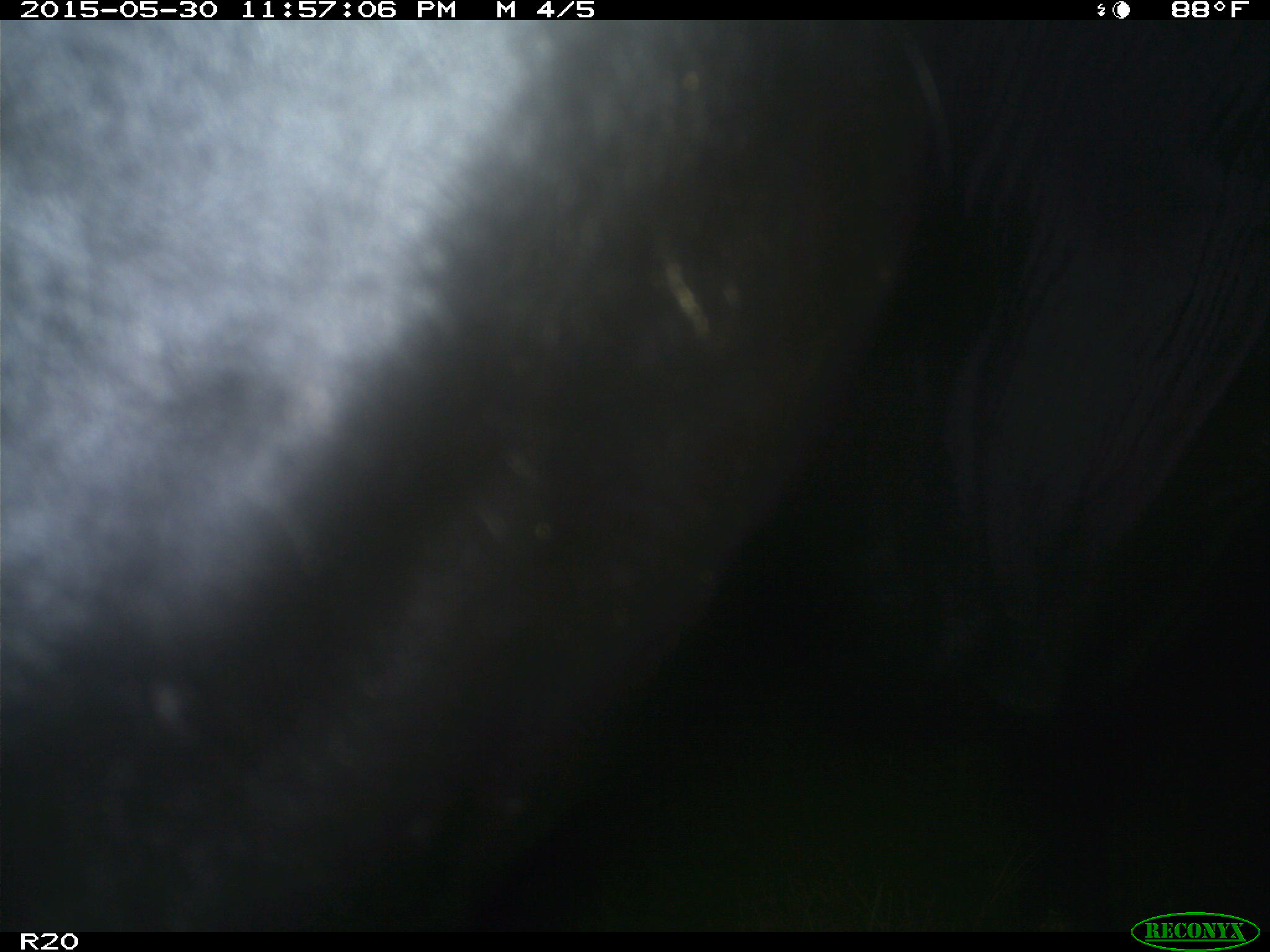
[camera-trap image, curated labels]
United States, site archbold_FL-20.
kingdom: Animalia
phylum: Chordata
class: Mammalia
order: Artiodactyla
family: Bovidae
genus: Bos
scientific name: Bos taurus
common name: domestic cow